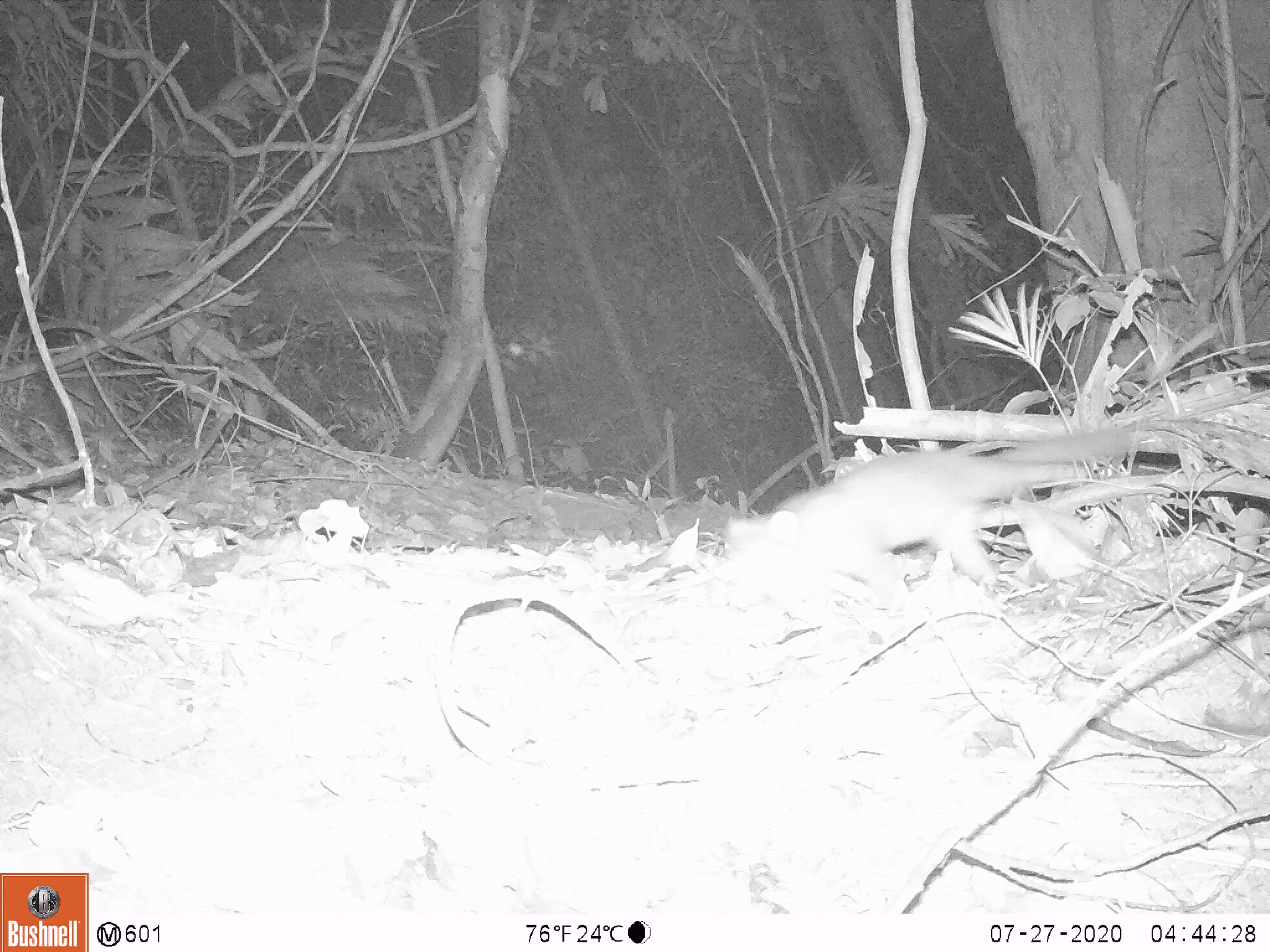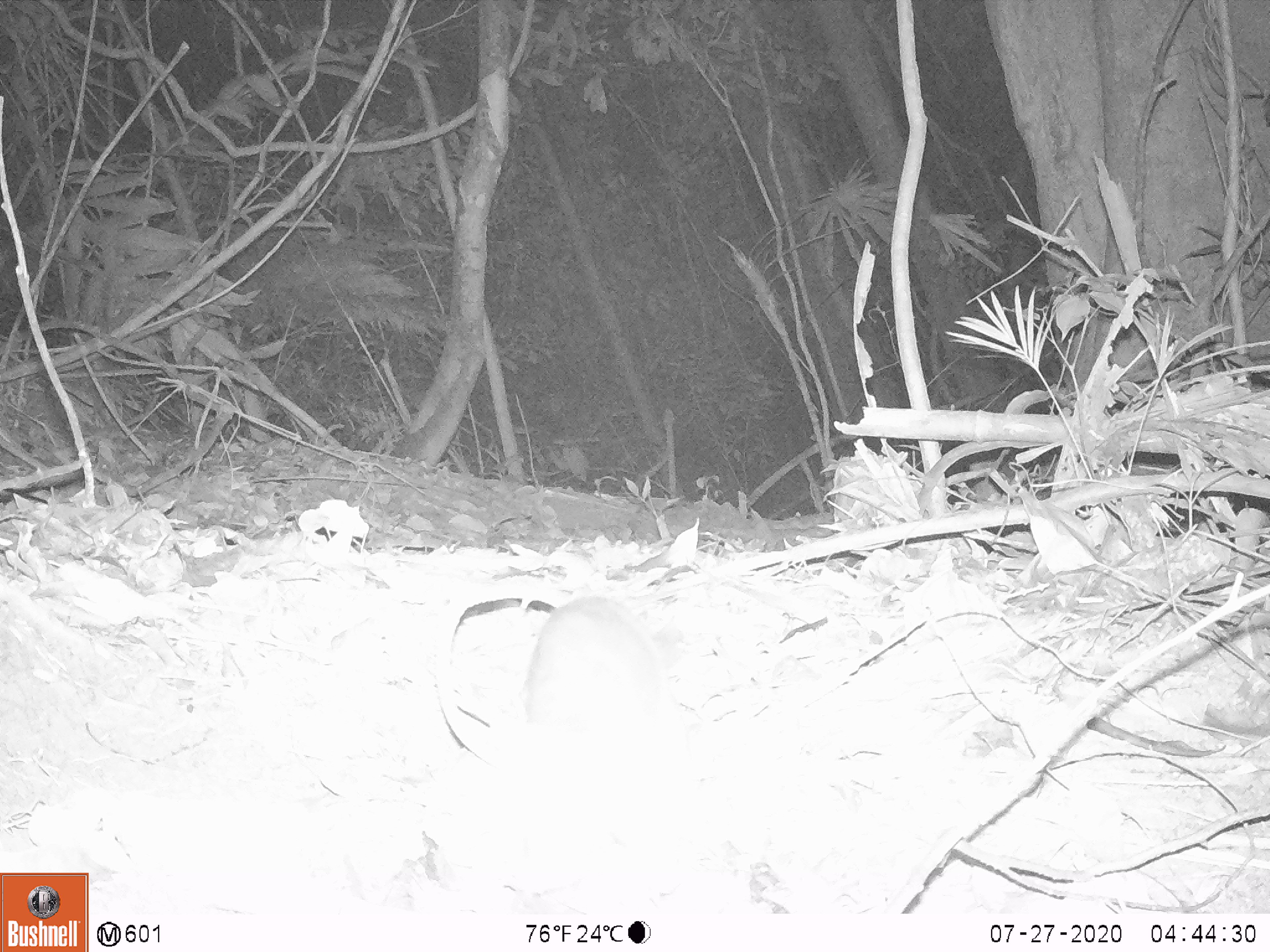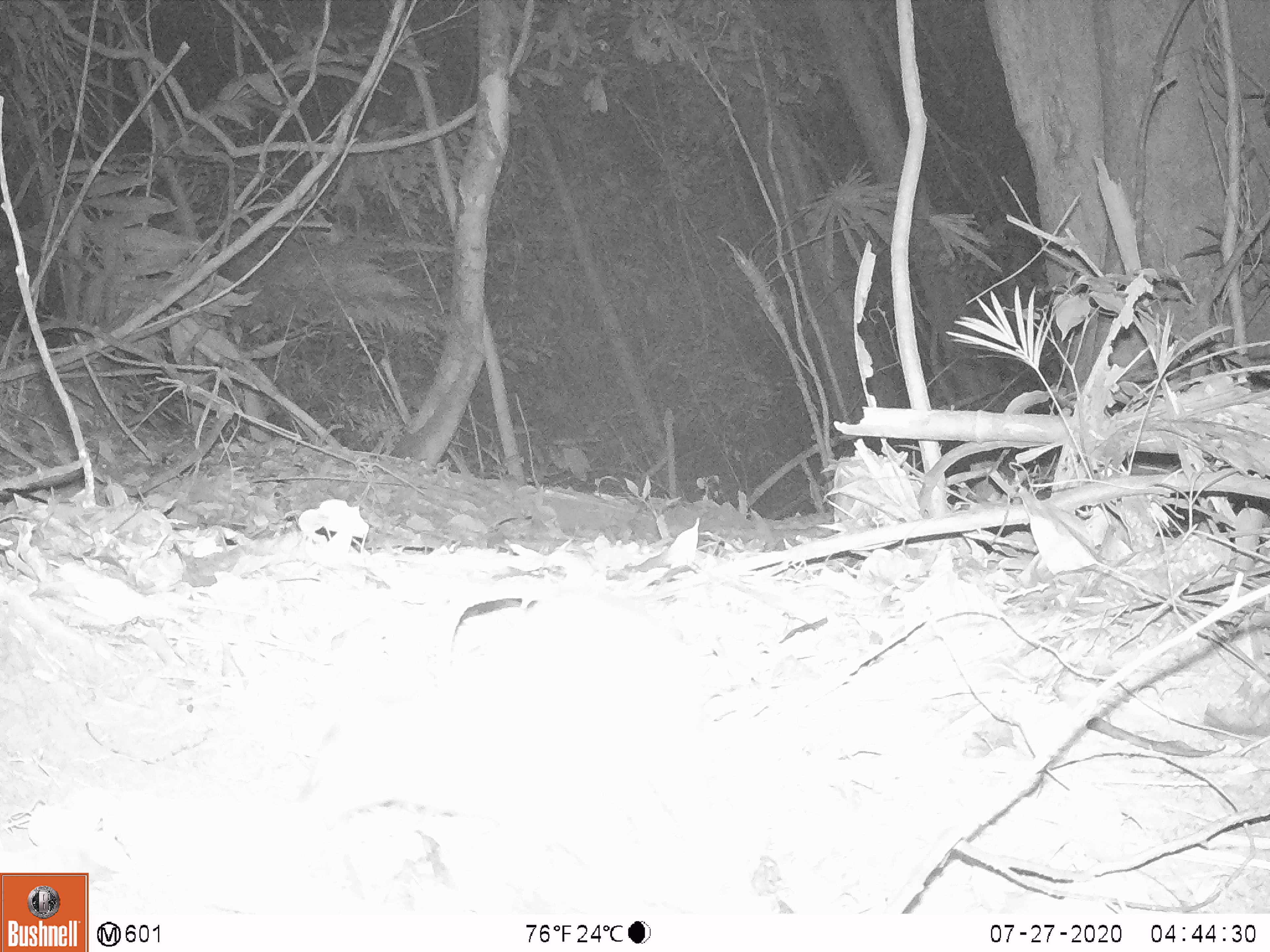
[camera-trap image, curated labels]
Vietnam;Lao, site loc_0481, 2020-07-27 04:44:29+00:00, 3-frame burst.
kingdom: Animalia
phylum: Chordata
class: Mammalia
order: Carnivora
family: Mustelidae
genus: Melogale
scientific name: Melogale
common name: ferret badger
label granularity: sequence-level